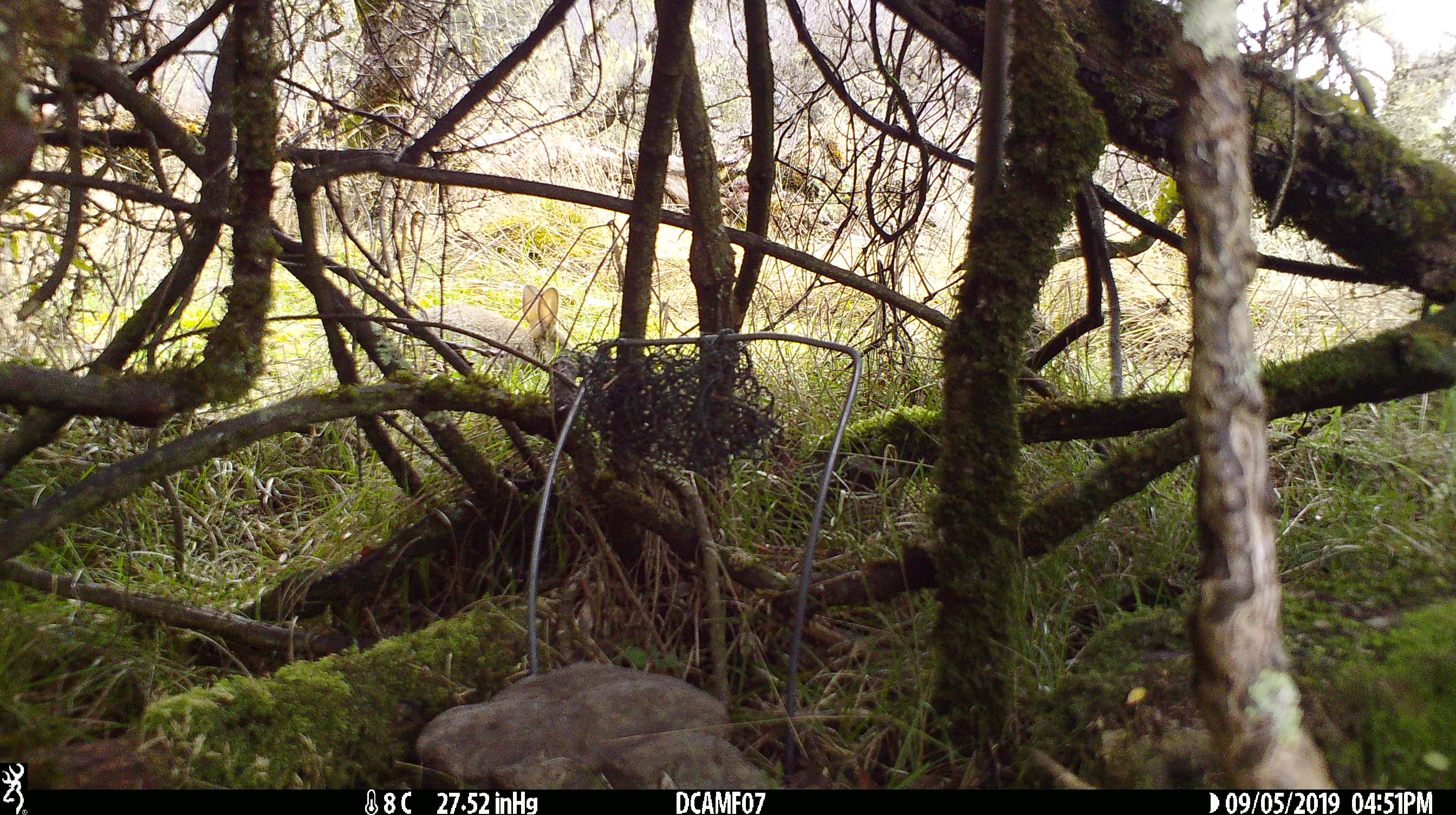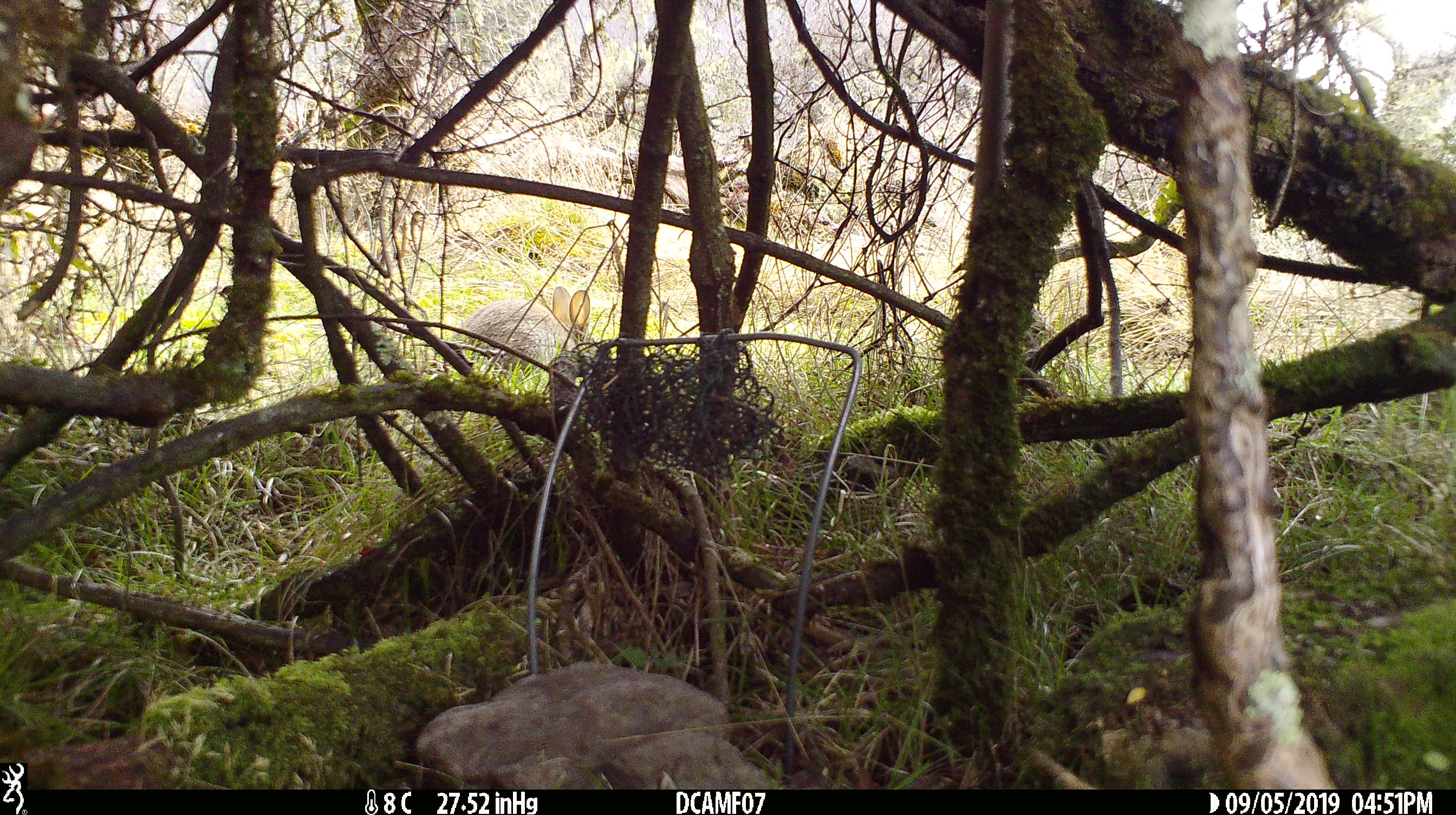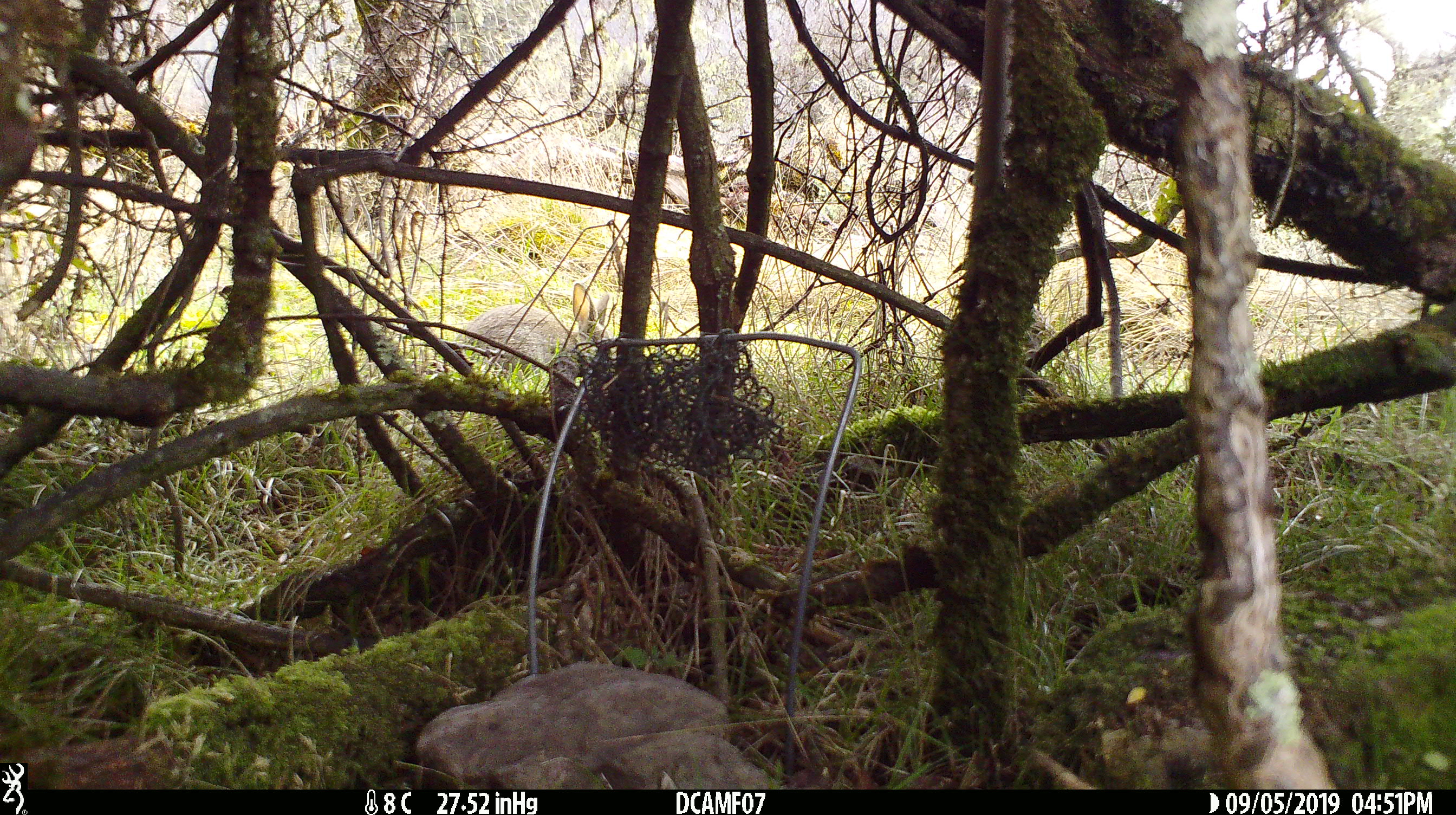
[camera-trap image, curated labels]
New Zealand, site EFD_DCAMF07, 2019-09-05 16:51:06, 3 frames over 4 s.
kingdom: Animalia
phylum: Chordata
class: Mammalia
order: Lagomorpha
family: Leporidae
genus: Oryctolagus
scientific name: Oryctolagus cuniculus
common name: european rabbit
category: rabbit